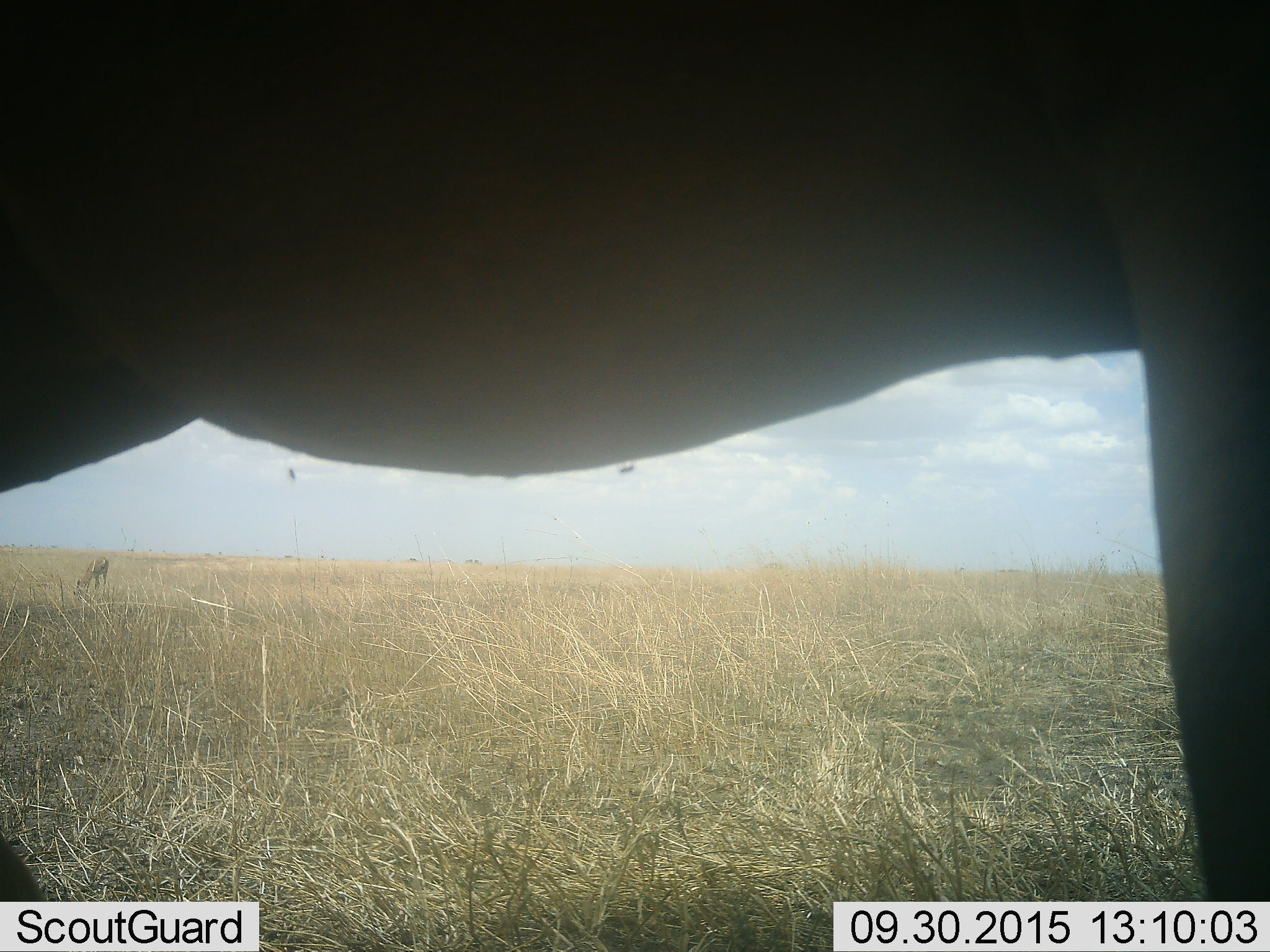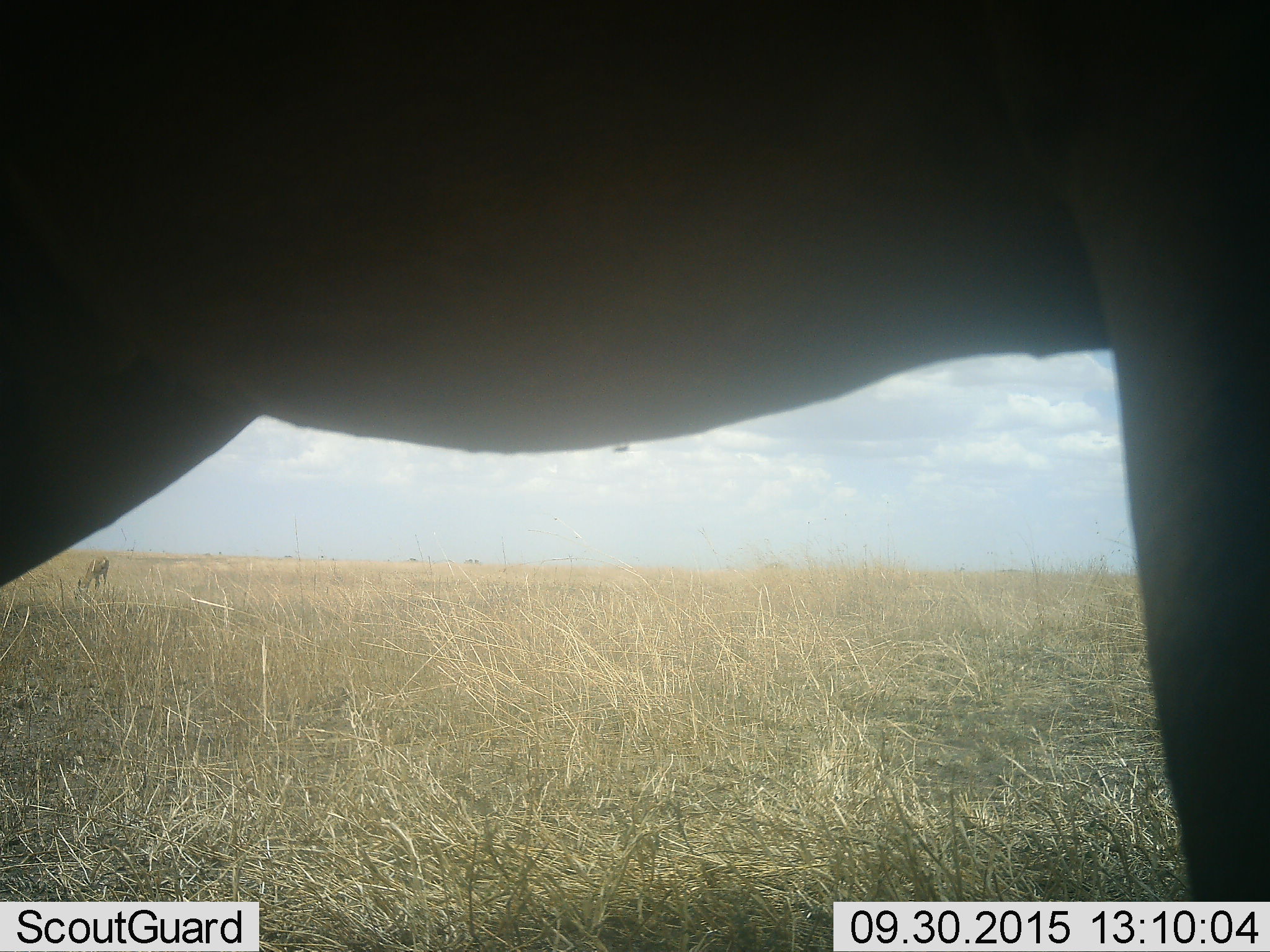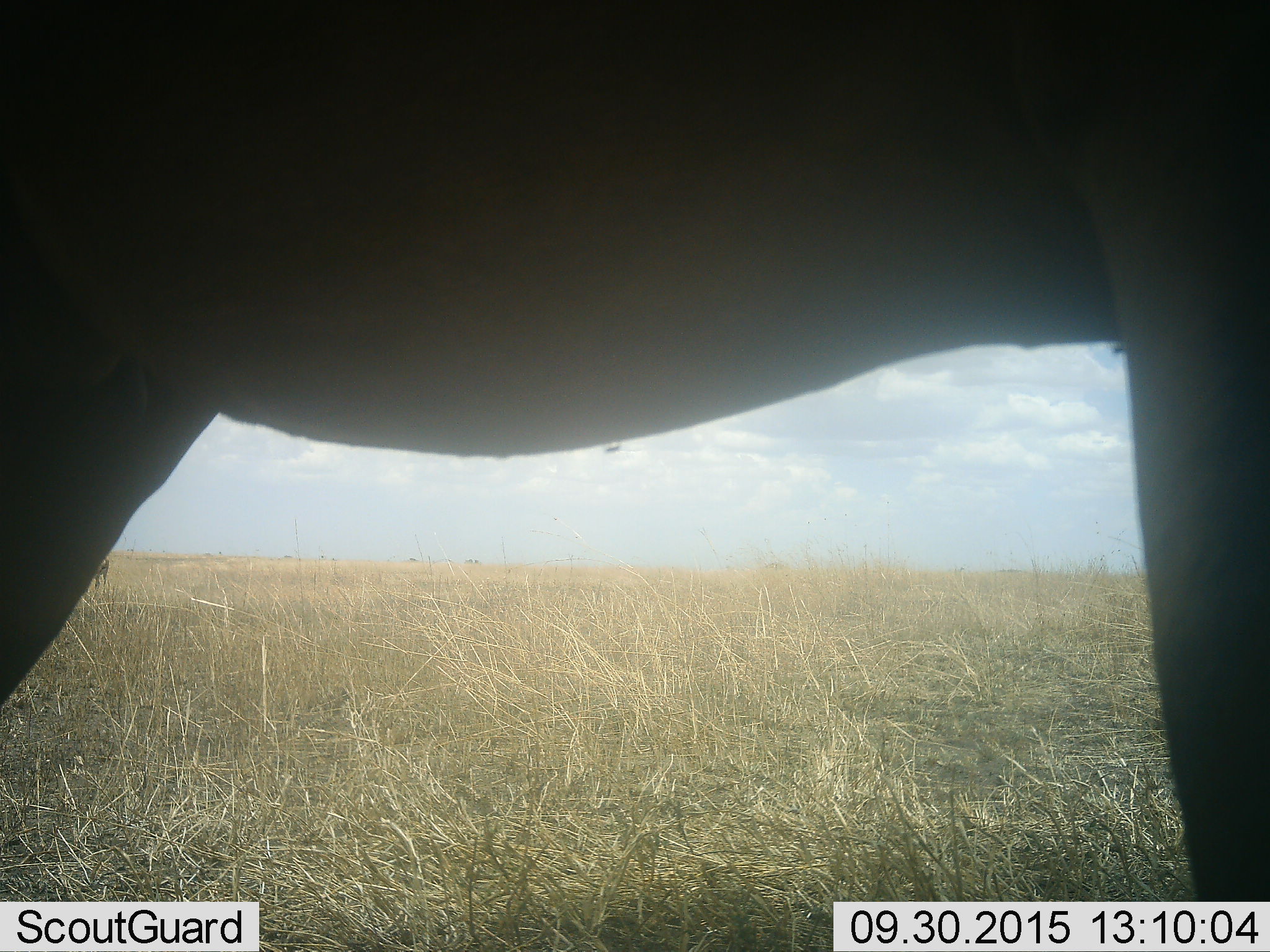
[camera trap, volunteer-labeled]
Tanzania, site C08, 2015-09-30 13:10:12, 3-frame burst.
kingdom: Animalia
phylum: Chordata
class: Mammalia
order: Artiodactyla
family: Bovidae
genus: Eudorcas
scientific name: Eudorcas thomsonii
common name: thomson's gazelle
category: gazellethomsons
Gazellethomsons (thomson's gazelle) (Eudorcas thomsonii), count 2. Behavior (volunteer vote fractions): standing 100%, resting 0%, moving 0%, interacting 0%. Young present (vote fraction): 0%. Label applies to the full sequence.